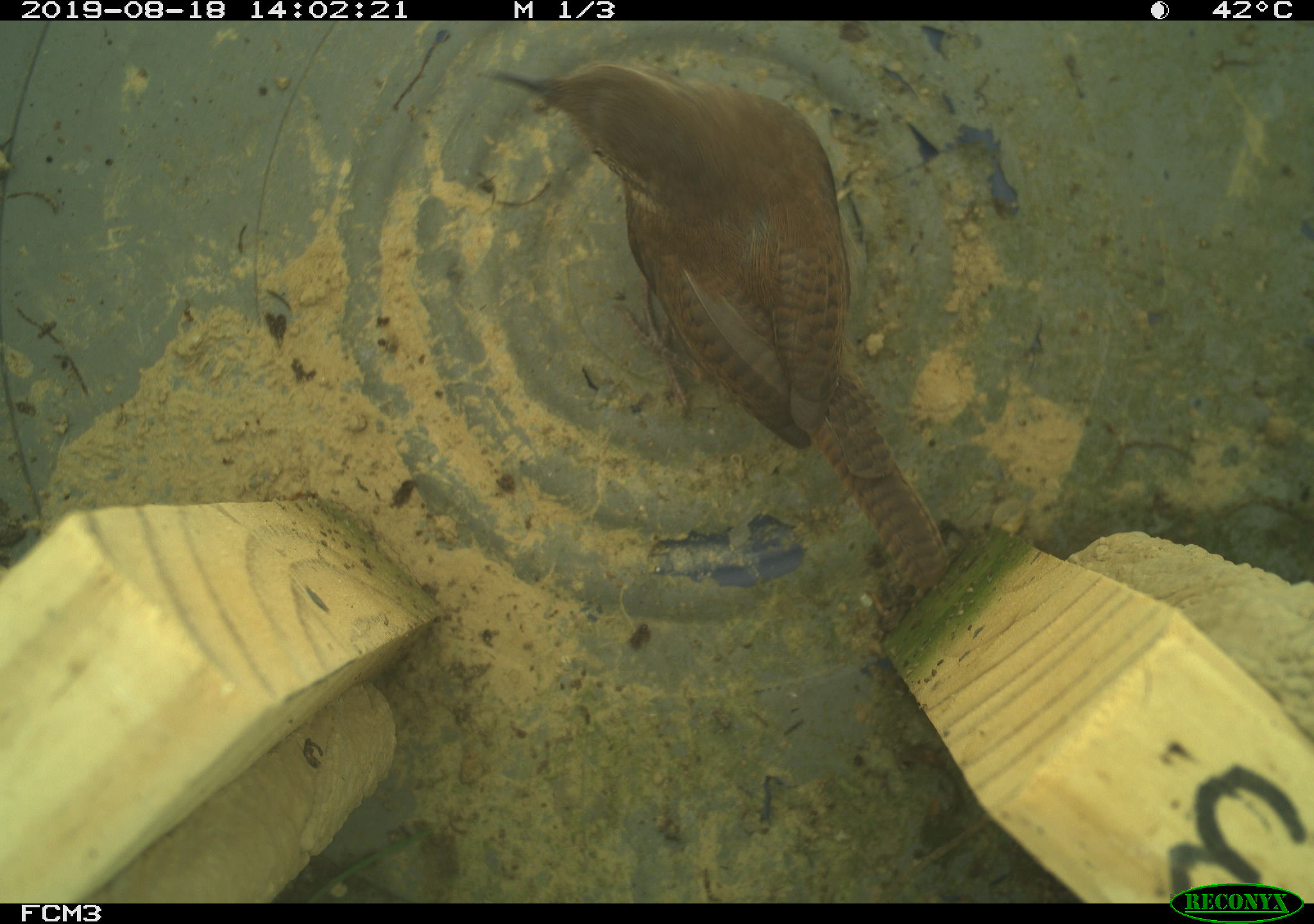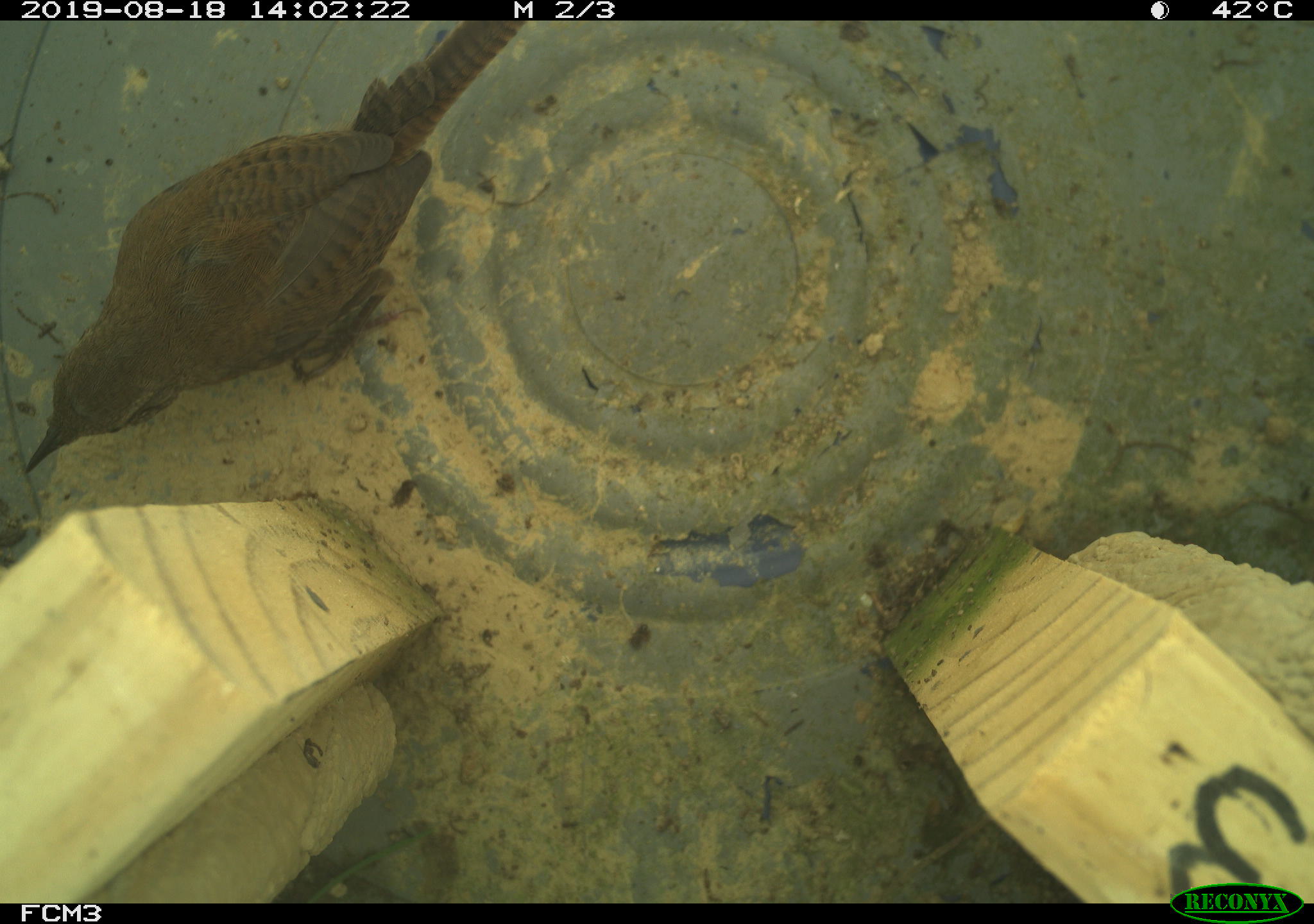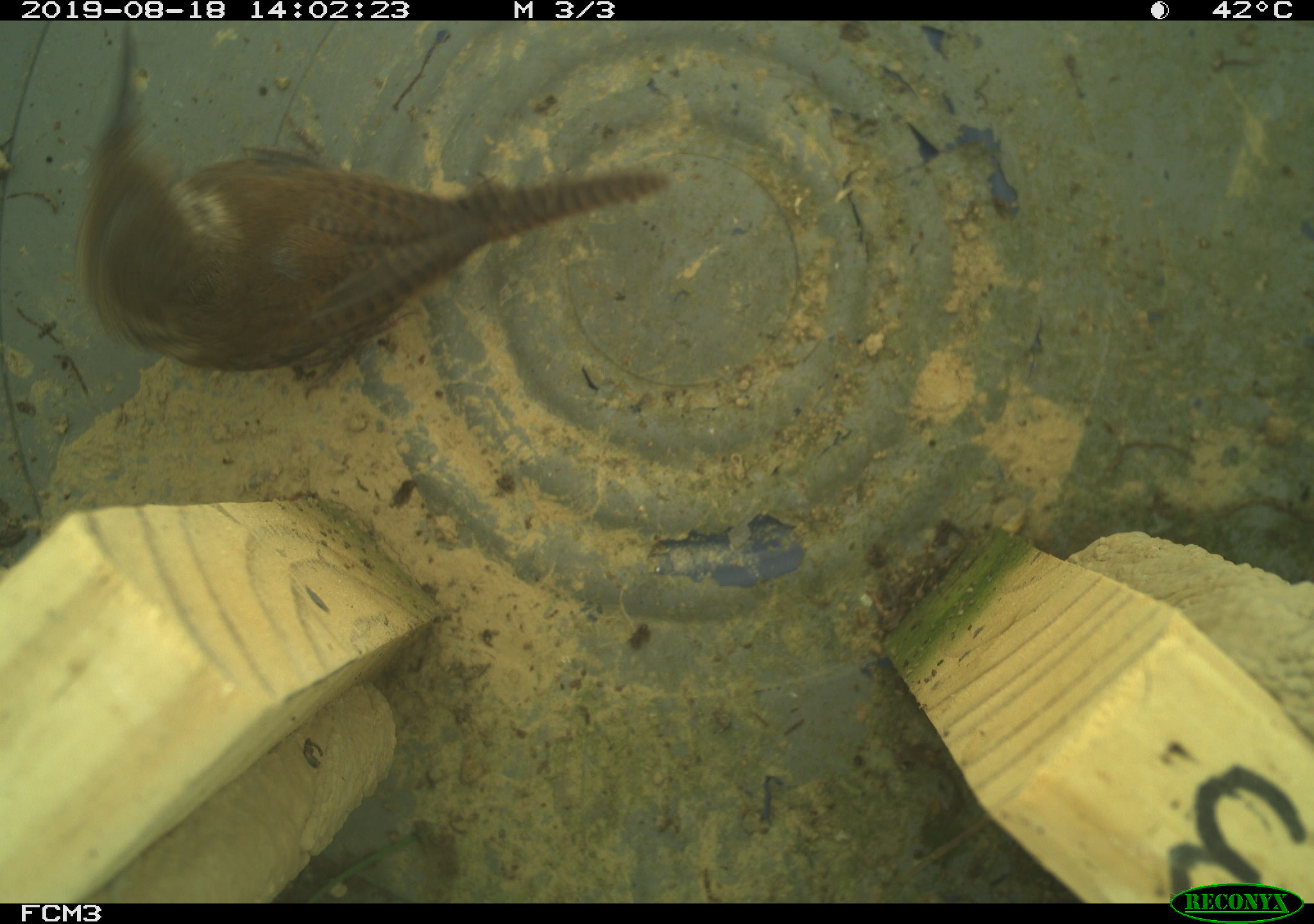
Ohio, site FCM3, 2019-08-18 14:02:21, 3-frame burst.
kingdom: Animalia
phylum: Chordata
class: Aves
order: Passeriformes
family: Troglodytidae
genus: Troglodytes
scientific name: Troglodytes aedon aedon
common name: northern house wren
Northern house wren (Troglodytes aedon aedon).